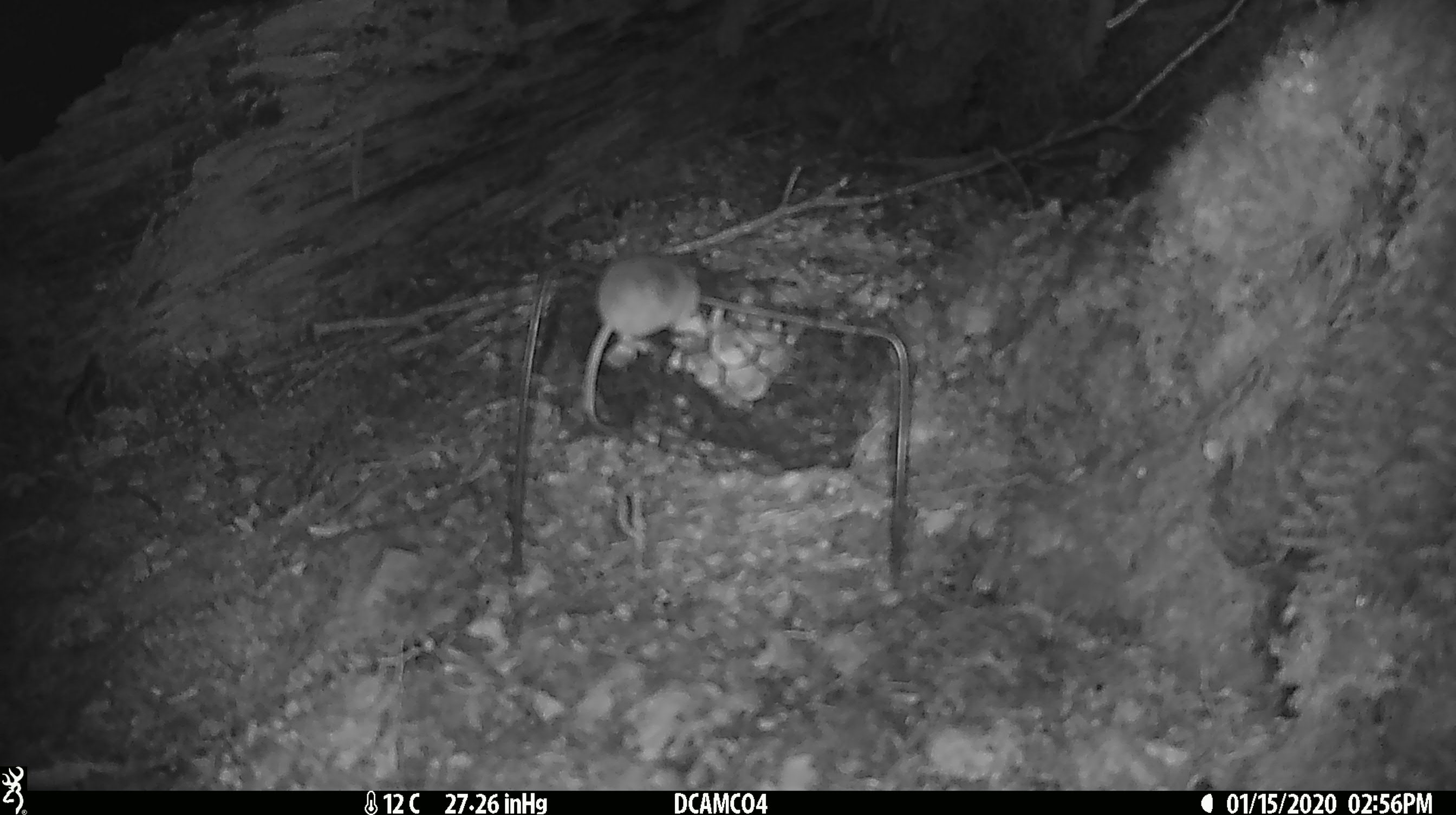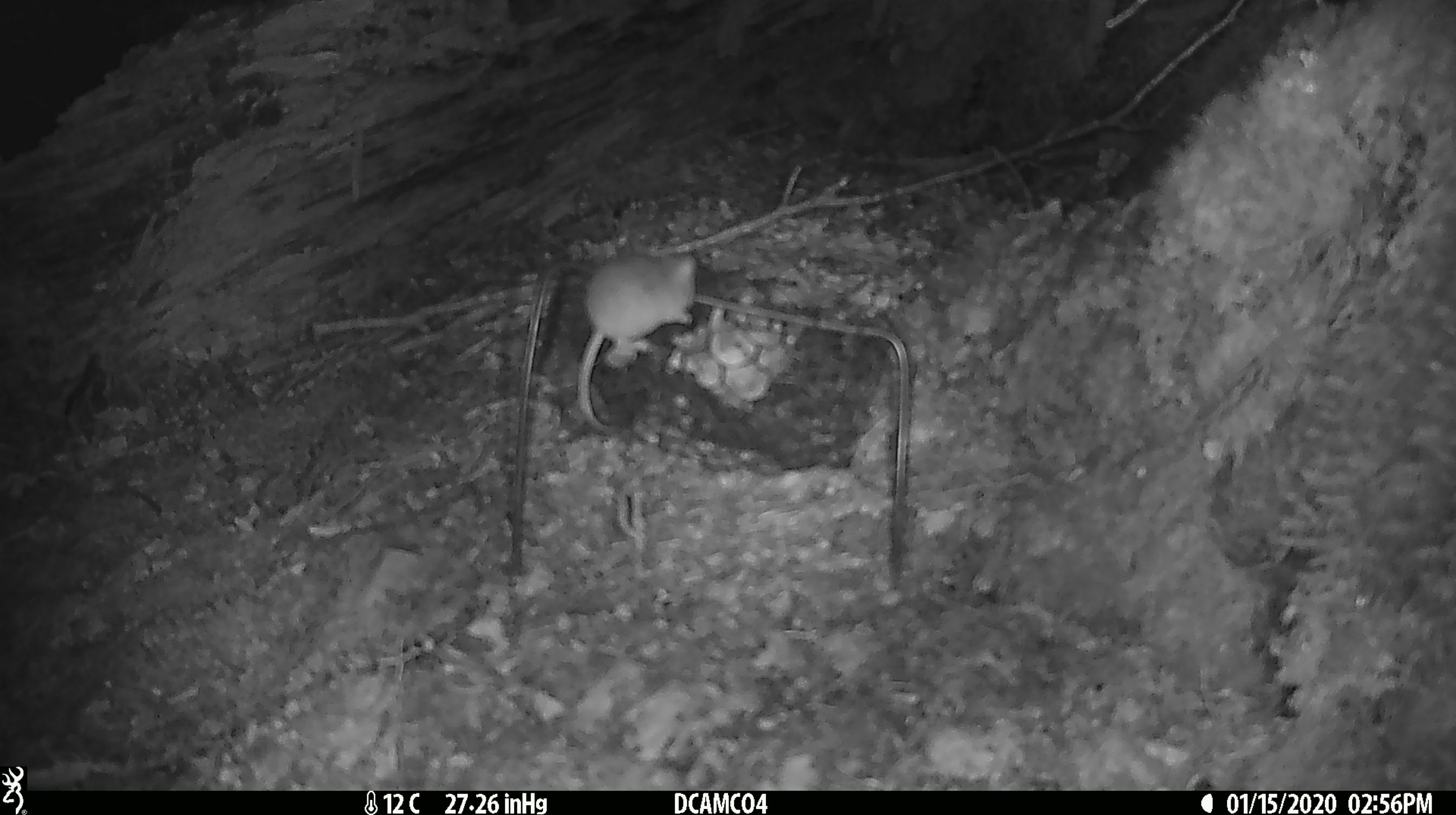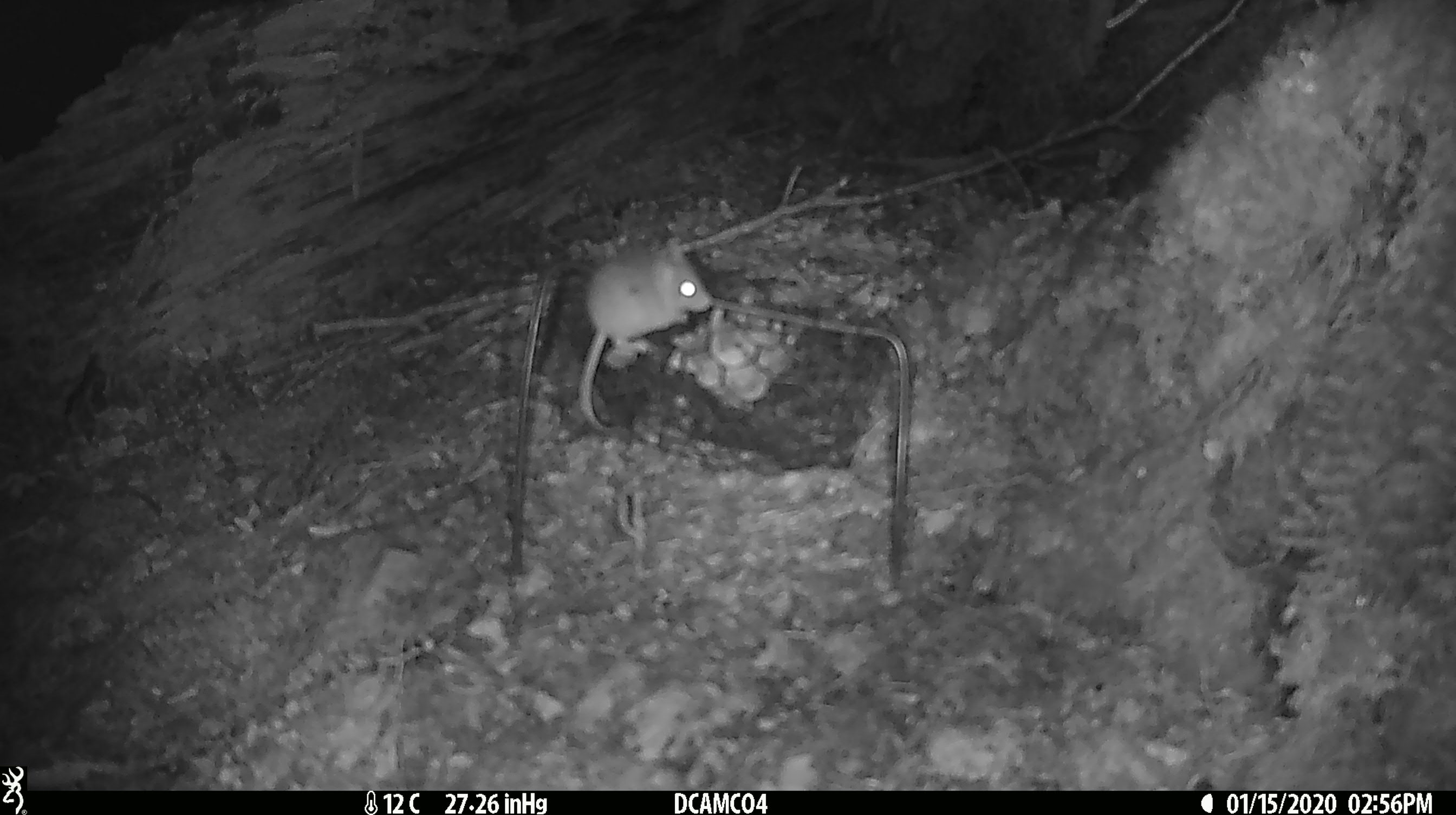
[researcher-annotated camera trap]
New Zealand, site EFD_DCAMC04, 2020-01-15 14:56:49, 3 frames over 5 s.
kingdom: Animalia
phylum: Chordata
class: Mammalia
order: Rodentia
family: Muridae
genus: Mus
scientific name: Mus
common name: mouse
Mouse (Mus).